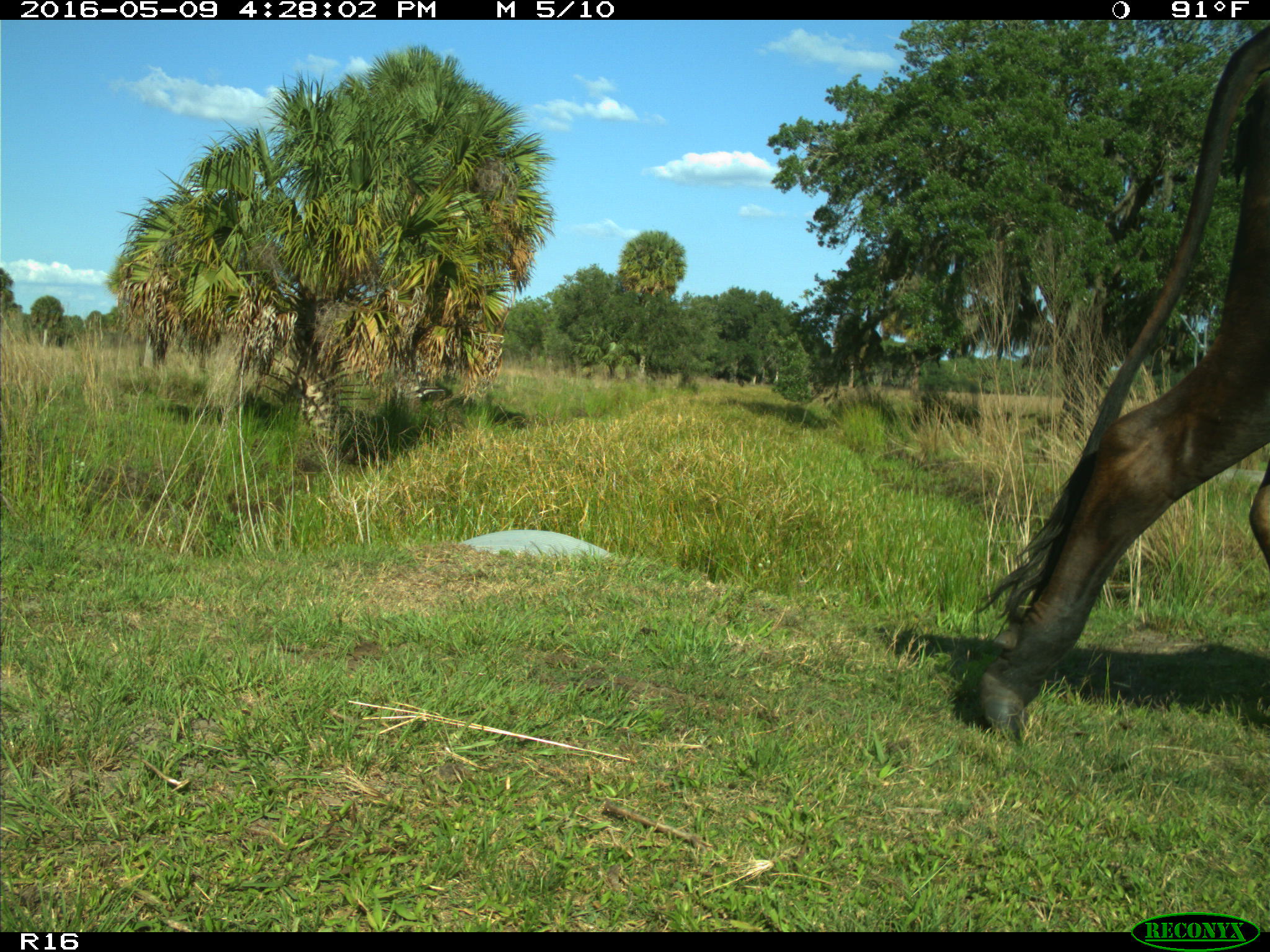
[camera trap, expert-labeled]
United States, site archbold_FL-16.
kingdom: Animalia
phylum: Chordata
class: Mammalia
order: Artiodactyla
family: Bovidae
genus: Bos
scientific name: Bos taurus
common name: domestic cow